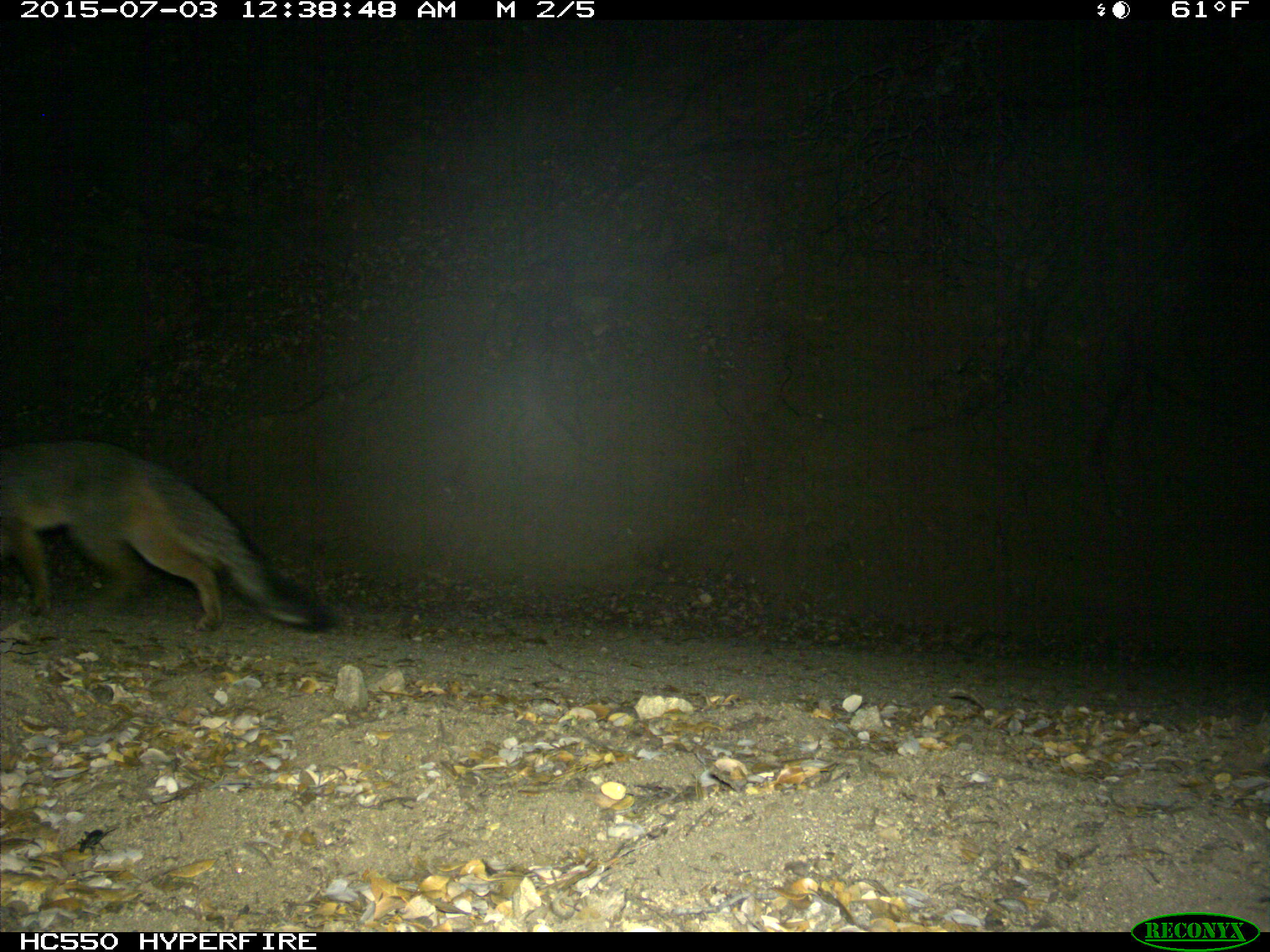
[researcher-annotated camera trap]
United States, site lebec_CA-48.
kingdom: Animalia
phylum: Chordata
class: Mammalia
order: Carnivora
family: Canidae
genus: Urocyon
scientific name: Urocyon cinereoargenteus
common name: gray fox